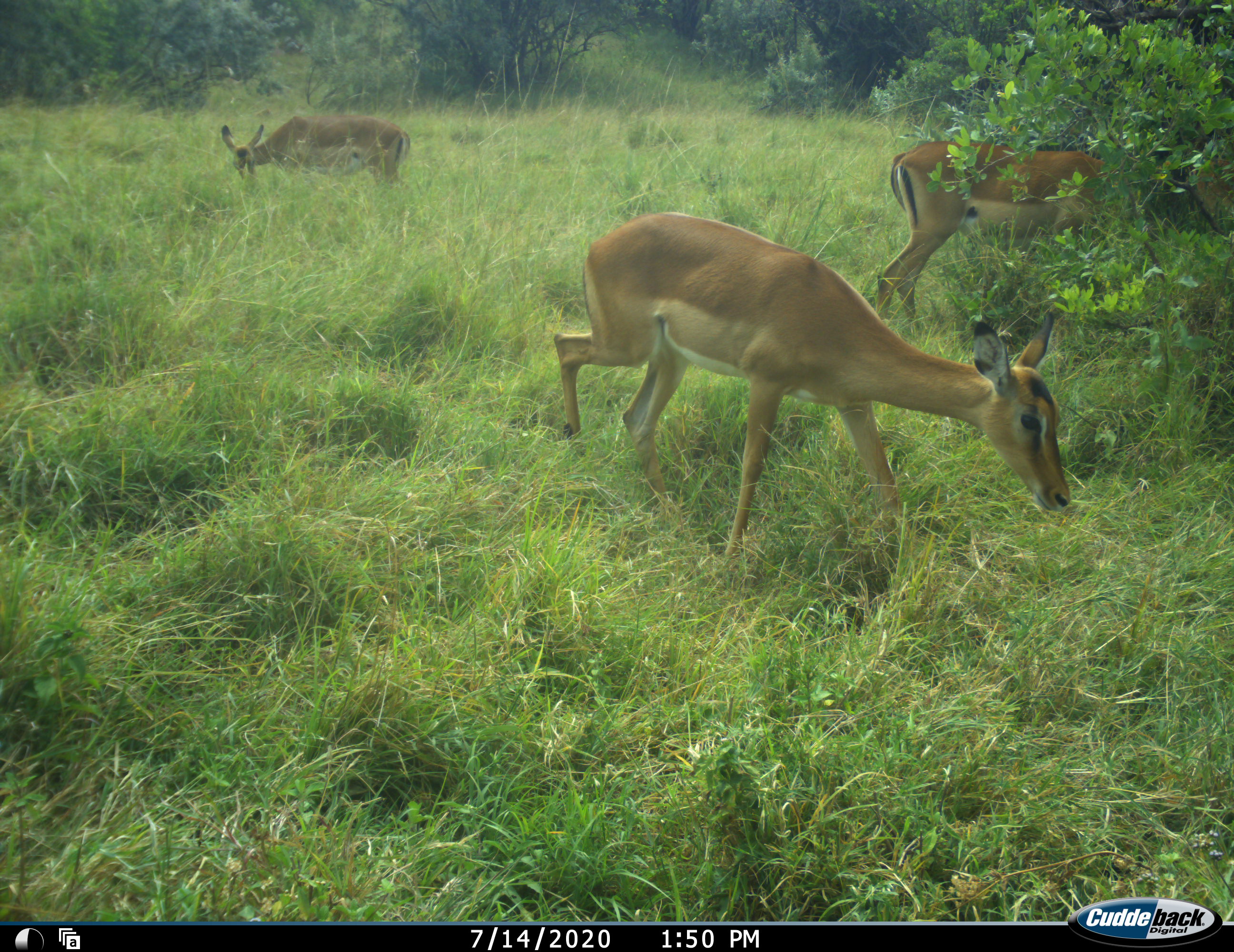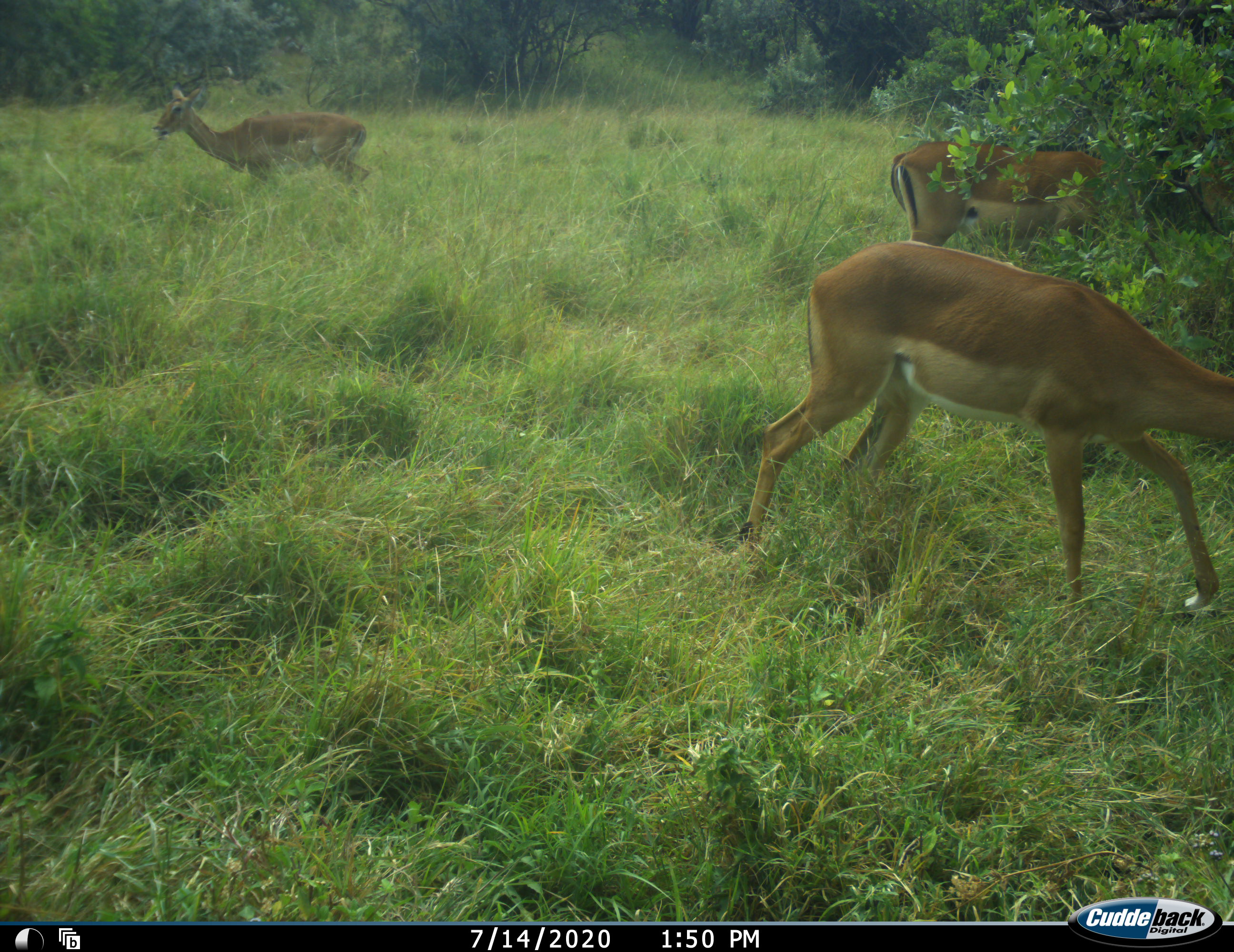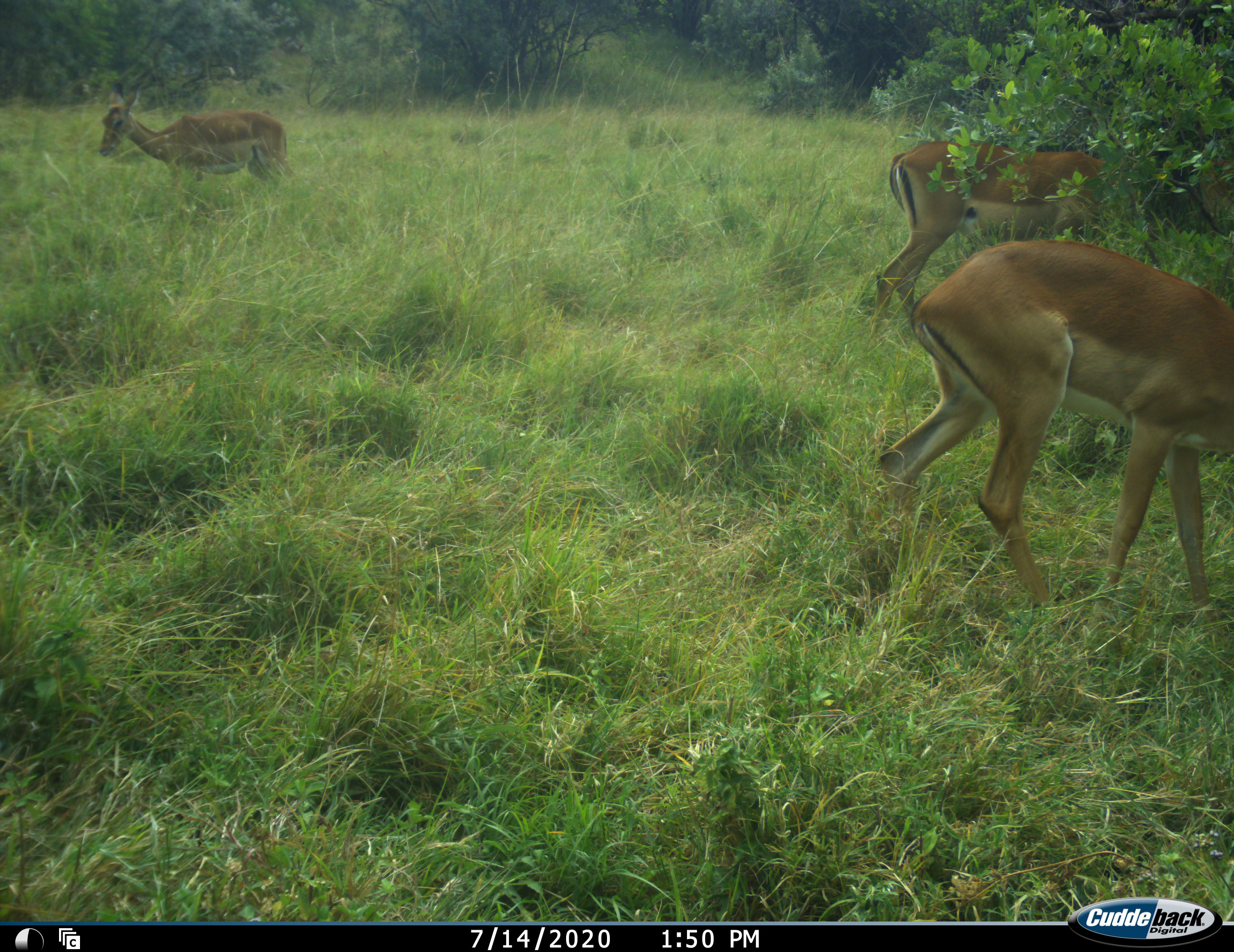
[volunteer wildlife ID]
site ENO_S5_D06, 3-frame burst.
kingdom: Animalia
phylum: Chordata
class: Mammalia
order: Artiodactyla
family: Bovidae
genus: Aepyceros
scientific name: Aepyceros melampus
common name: impala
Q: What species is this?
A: Impala (Aepyceros melampus).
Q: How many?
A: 3.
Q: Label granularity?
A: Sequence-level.